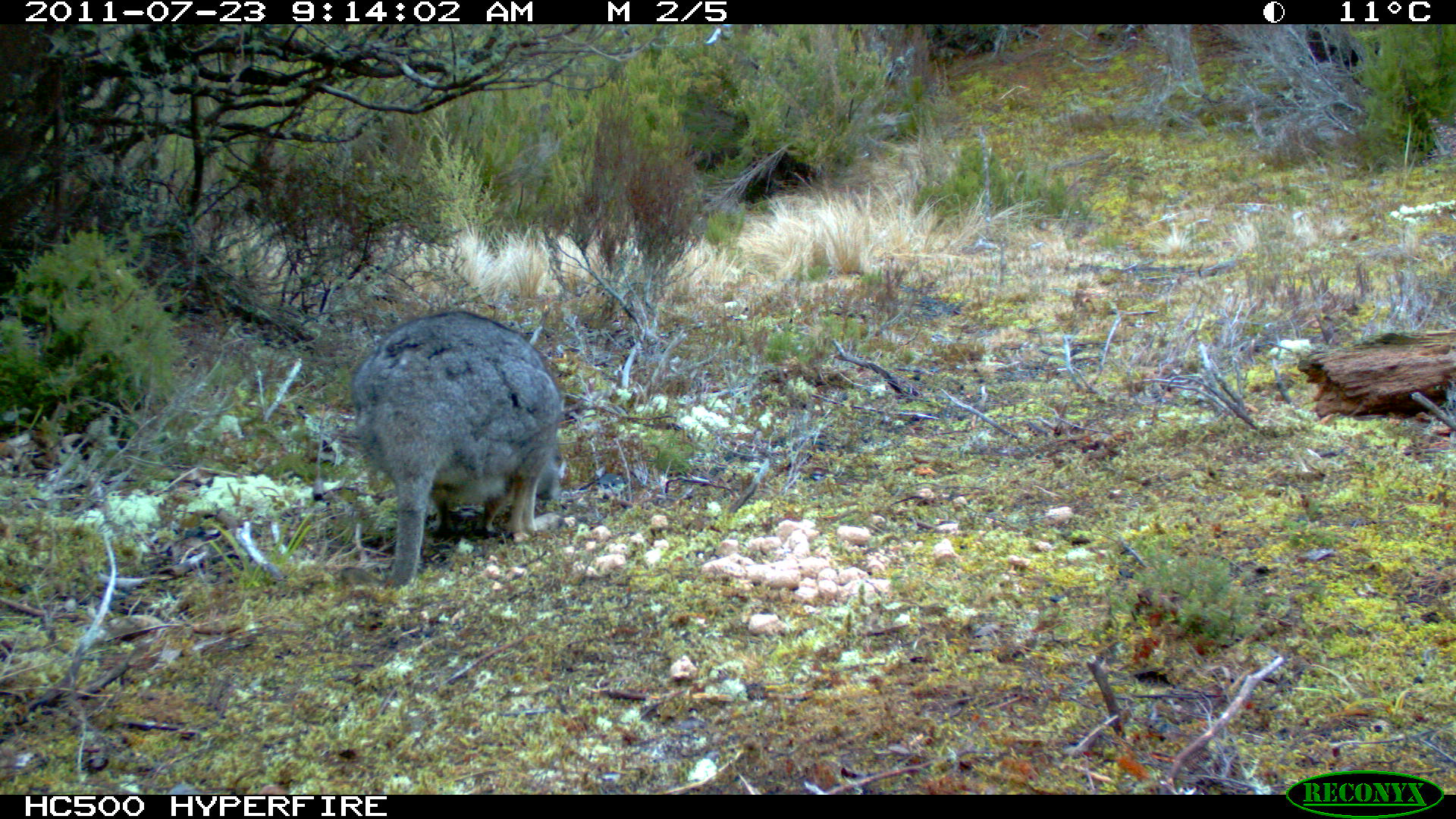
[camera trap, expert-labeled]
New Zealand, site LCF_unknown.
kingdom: Animalia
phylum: Chordata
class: Mammalia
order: Diprotodontia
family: Macropodidae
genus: Notamacropus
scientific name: Notamacropus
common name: wallaby